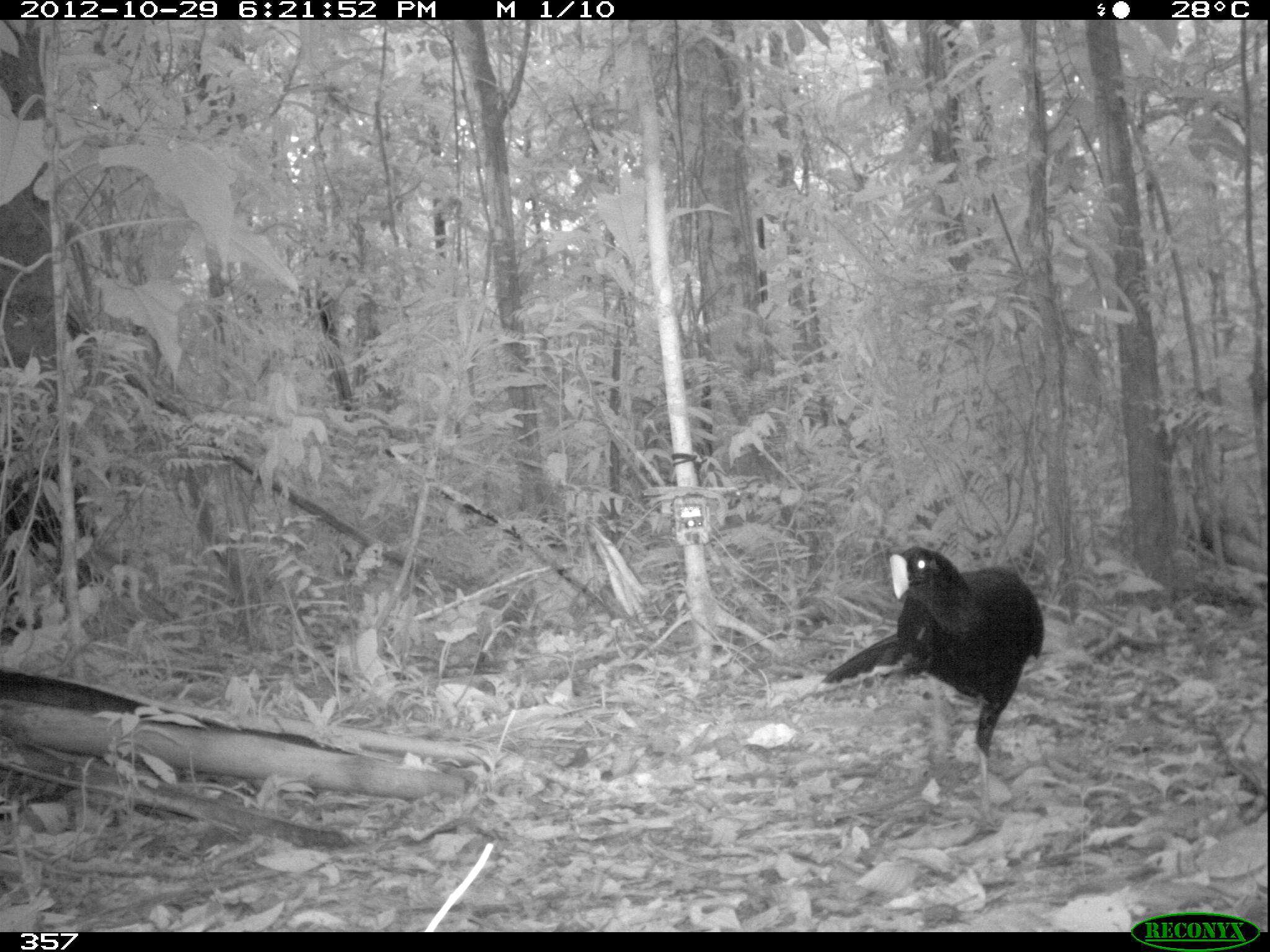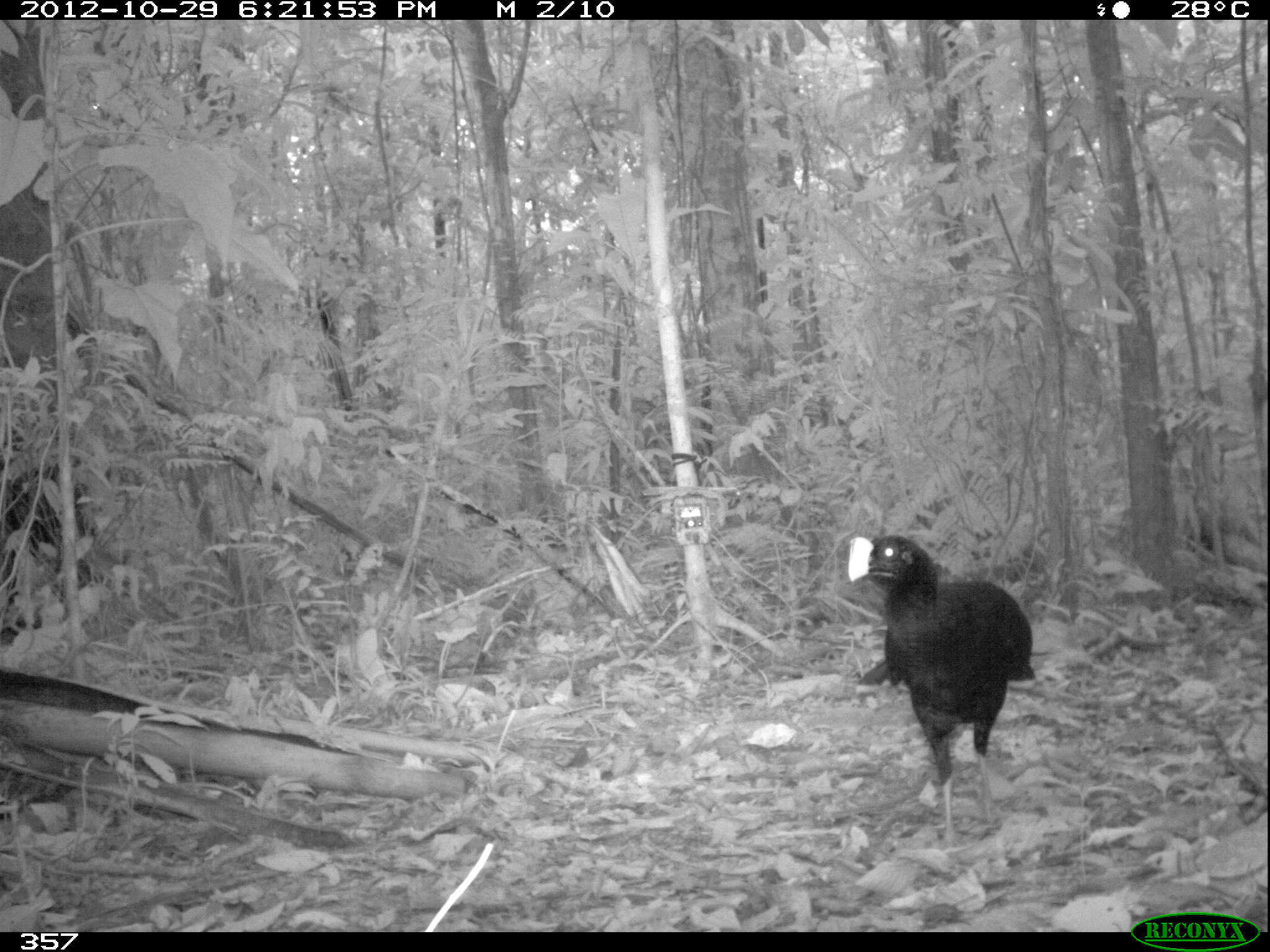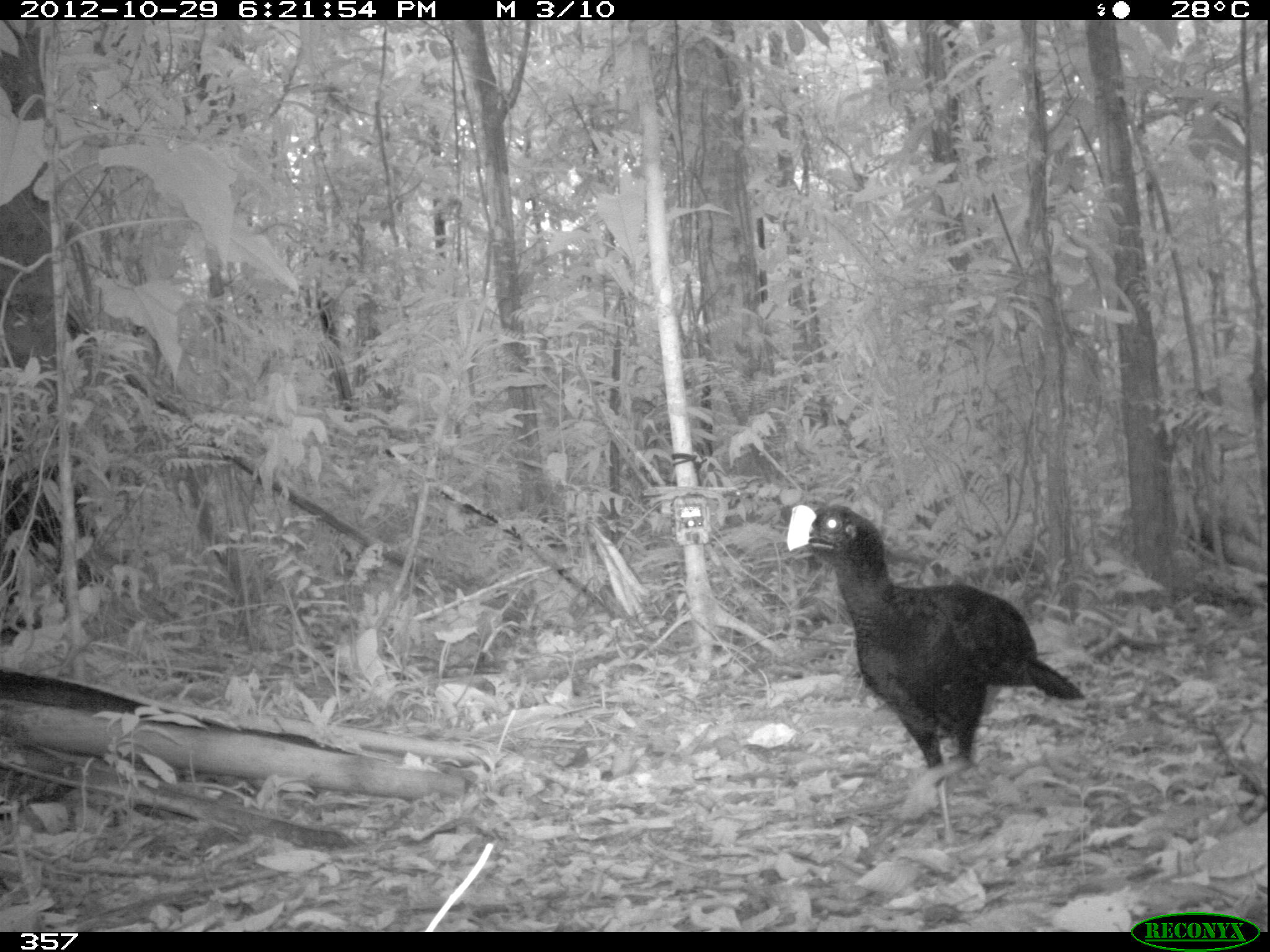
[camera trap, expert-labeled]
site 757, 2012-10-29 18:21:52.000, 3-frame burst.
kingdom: Animalia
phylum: Chordata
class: Aves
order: Galliformes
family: Cracidae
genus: Mitu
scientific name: Mitu tuberosum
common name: razor-billed curassow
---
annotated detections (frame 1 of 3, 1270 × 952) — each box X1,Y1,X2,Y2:
mitu tuberosum: 816,545,1044,827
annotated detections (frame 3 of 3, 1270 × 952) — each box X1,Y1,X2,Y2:
mitu tuberosum: 784,505,1085,846